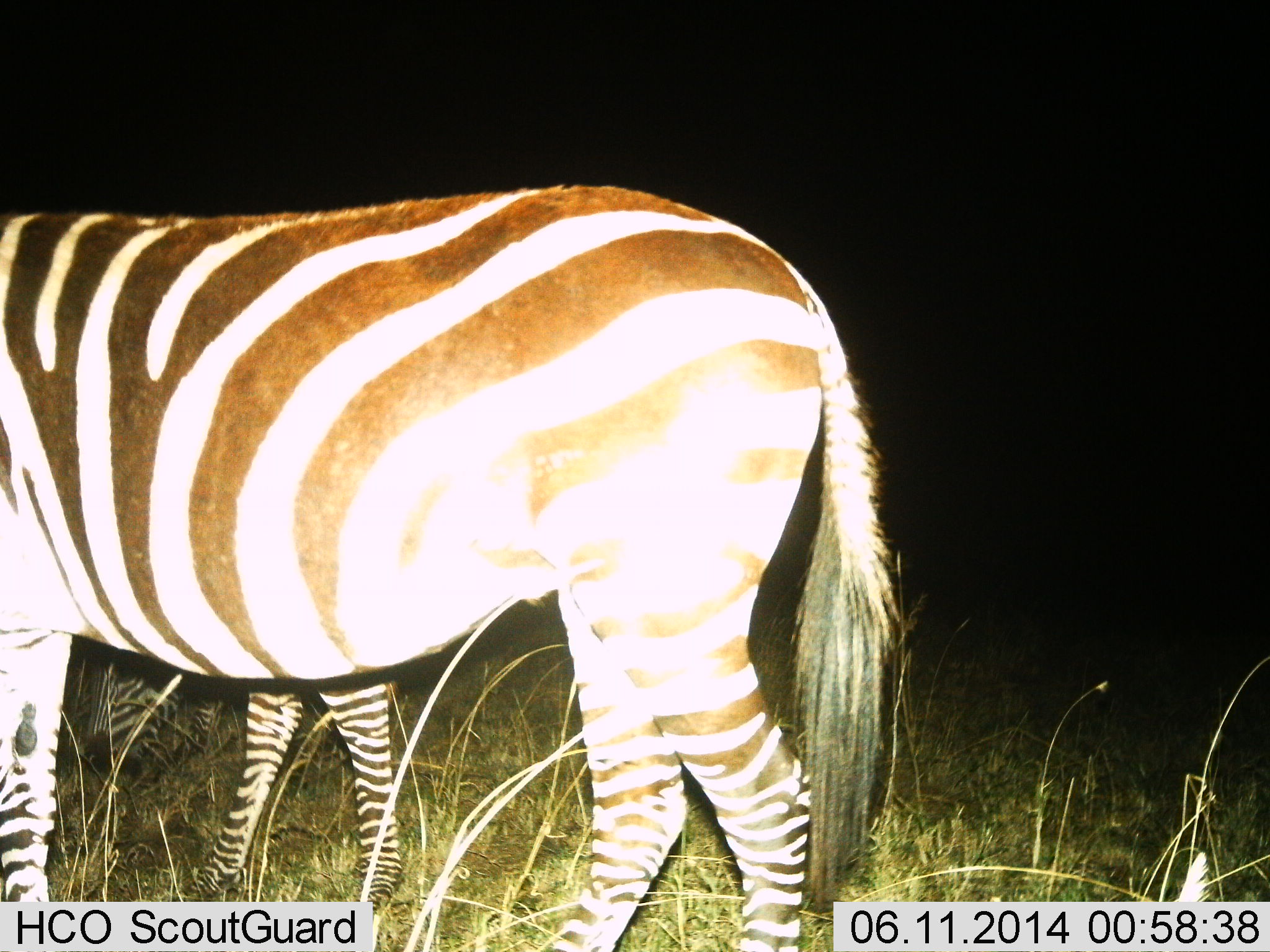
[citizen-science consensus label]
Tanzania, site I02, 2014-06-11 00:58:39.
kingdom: Animalia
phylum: Chordata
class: Mammalia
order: Perissodactyla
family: Equidae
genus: Equus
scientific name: Equus quagga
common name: plains zebra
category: zebra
Zebra (plains zebra) (Equus quagga), count 2. Behavior (volunteer vote fractions): standing 80%, resting 0%, moving 30%, interacting 0%. Young present (vote fraction): 10%. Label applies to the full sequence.